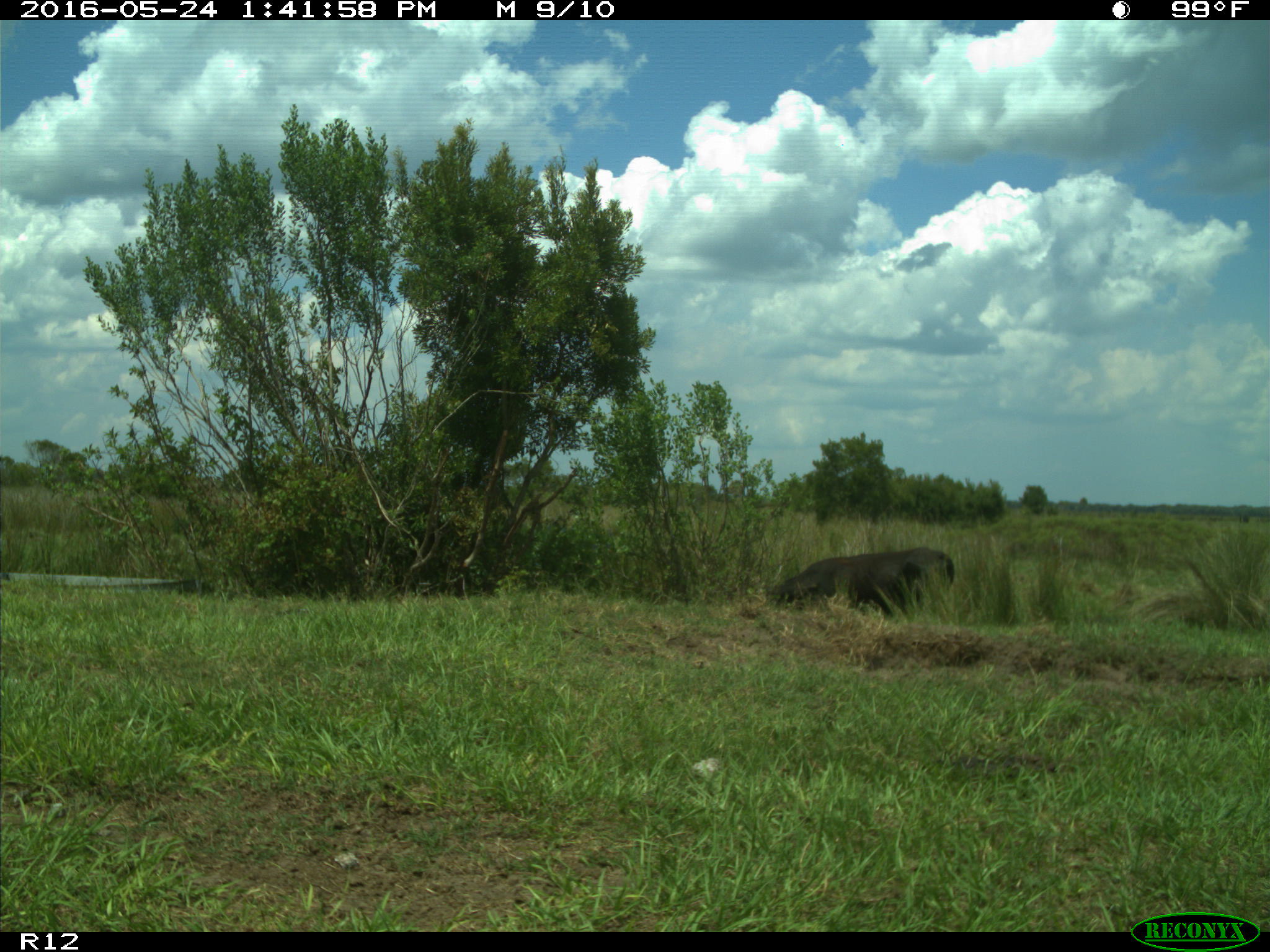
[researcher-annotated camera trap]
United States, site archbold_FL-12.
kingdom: Animalia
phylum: Chordata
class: Mammalia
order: Artiodactyla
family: Bovidae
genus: Bos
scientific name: Bos taurus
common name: domestic cow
Bos taurus (domestic cow).